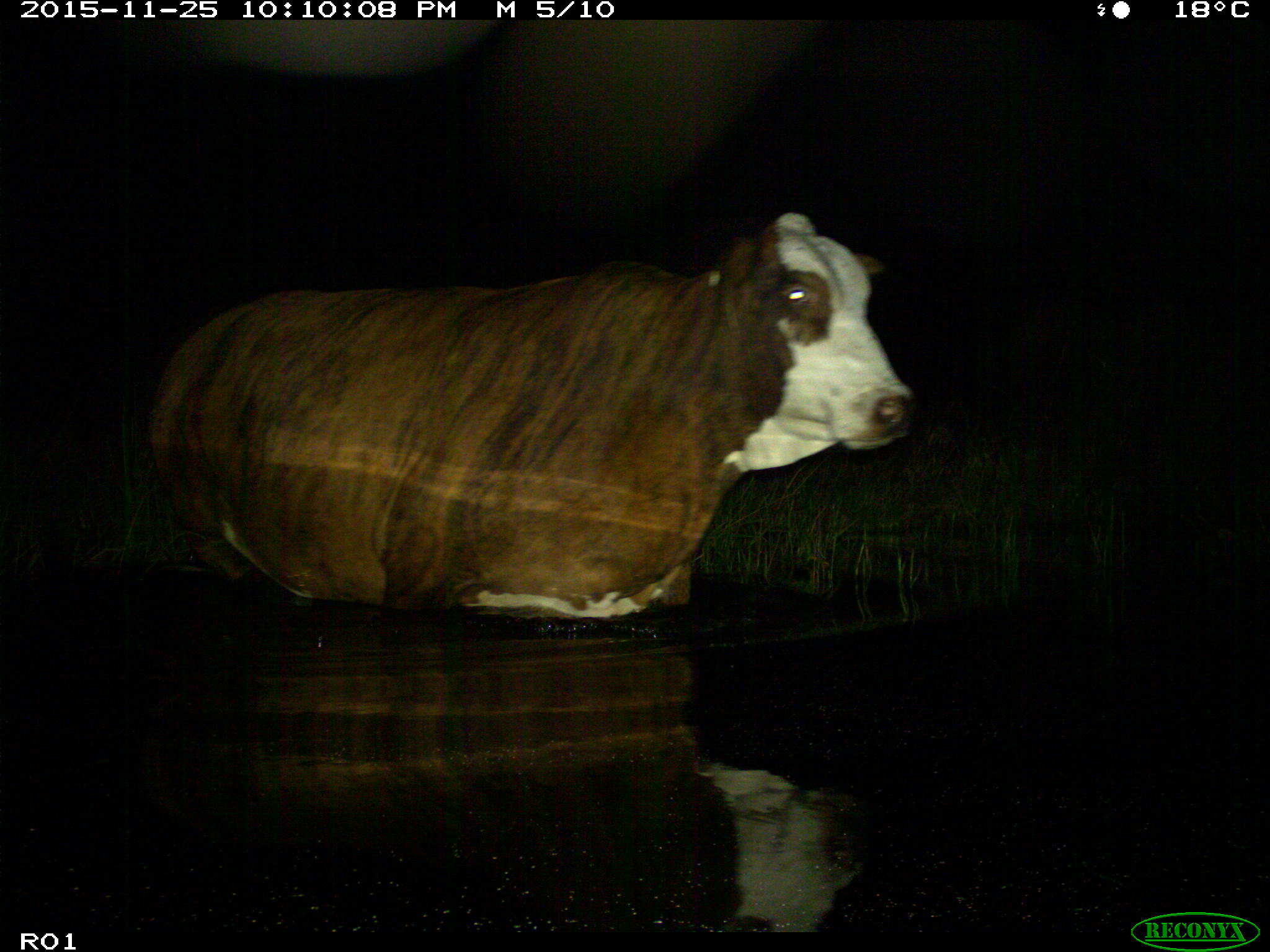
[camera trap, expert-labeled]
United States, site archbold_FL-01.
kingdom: Animalia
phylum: Chordata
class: Mammalia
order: Artiodactyla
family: Bovidae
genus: Bos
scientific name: Bos taurus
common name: domestic cow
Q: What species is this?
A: Bos taurus (domestic cow).